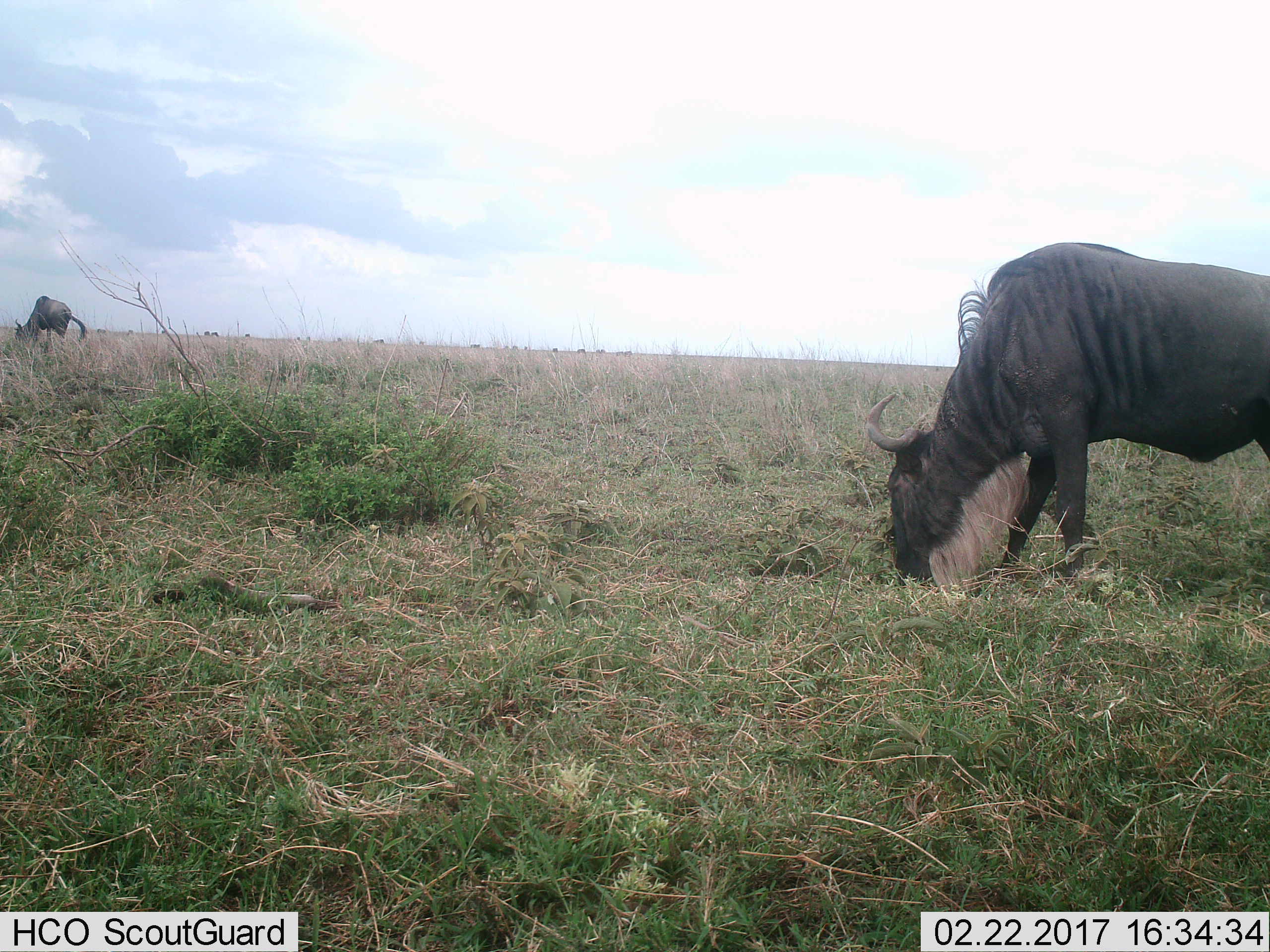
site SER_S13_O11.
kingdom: Animalia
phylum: Chordata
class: Mammalia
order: Artiodactyla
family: Bovidae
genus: Connochaetes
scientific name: Connochaetes taurinus taurinus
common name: blue wildebeest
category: wildebeestblue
Wildebeestblue (blue wildebeest) (Connochaetes taurinus taurinus), count 2. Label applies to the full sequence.